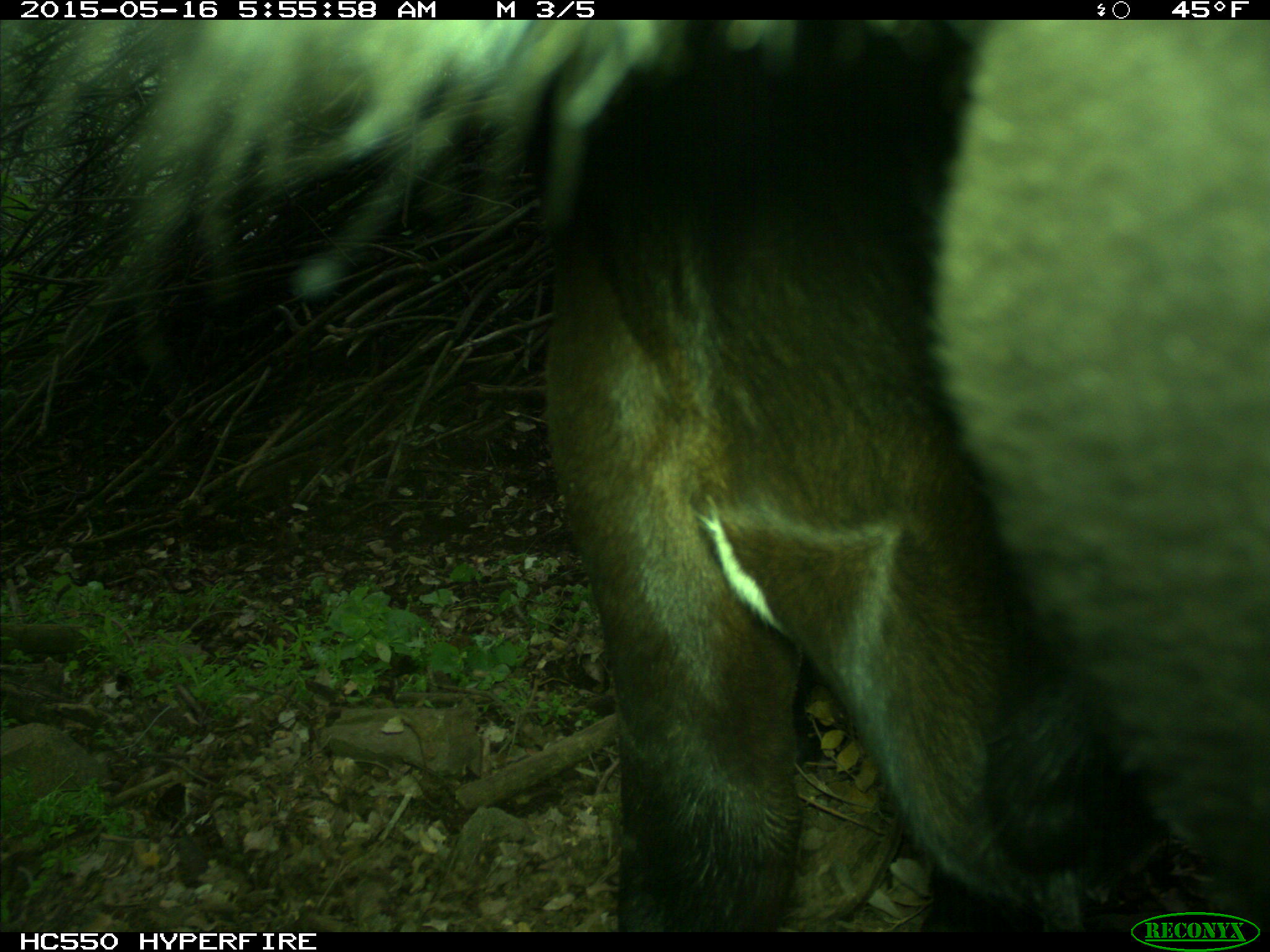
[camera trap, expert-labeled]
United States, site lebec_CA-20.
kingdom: Animalia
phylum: Chordata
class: Mammalia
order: Artiodactyla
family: Bovidae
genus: Bos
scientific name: Bos taurus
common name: domestic cow